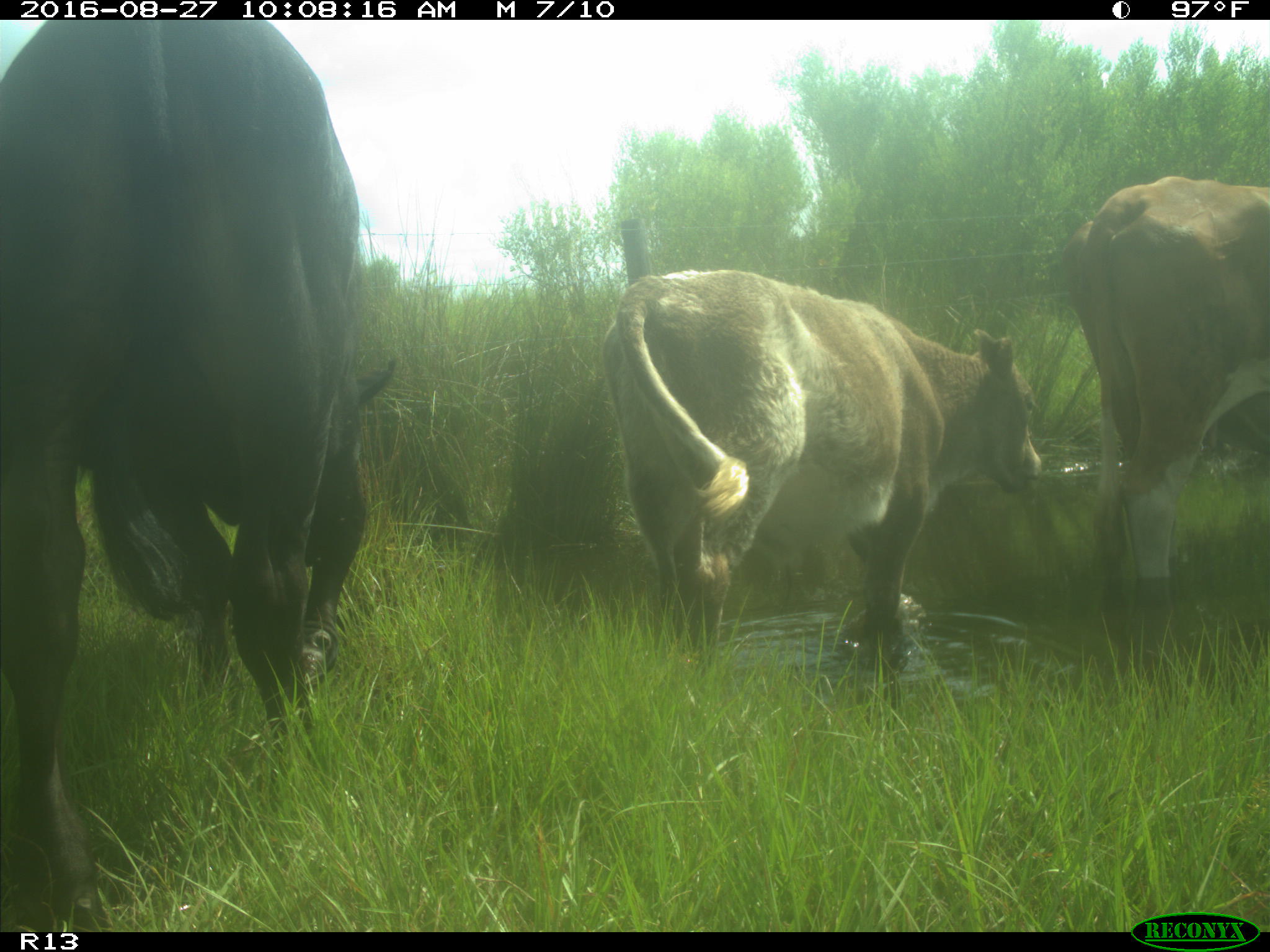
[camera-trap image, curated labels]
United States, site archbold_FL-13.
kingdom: Animalia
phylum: Chordata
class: Mammalia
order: Artiodactyla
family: Bovidae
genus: Bos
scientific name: Bos taurus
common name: domestic cow